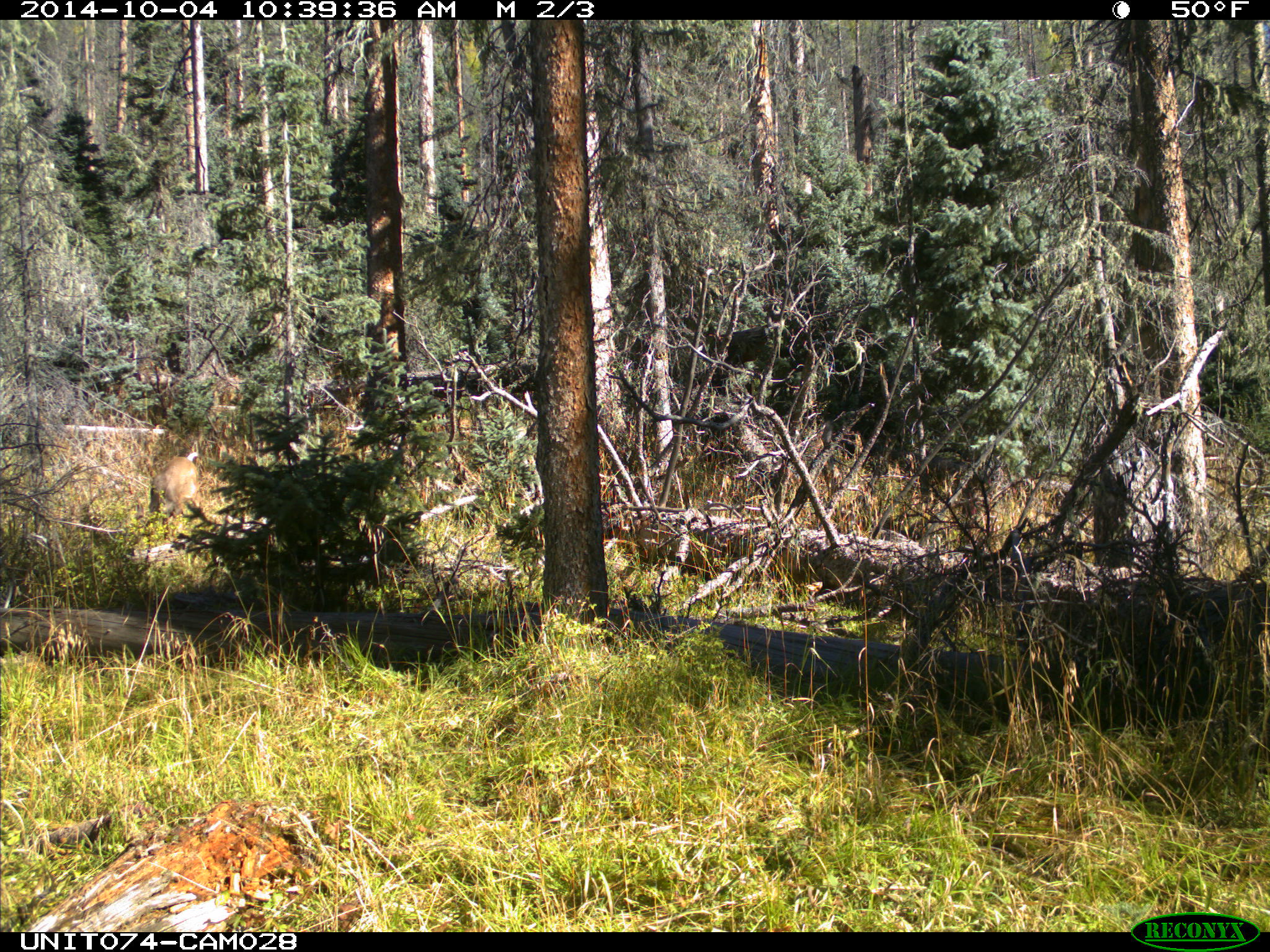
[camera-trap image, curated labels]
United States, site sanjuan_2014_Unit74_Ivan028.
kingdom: Animalia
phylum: Chordata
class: Mammalia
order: Artiodactyla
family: Cervidae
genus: Odocoileus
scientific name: Odocoileus hemionus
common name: mule deer